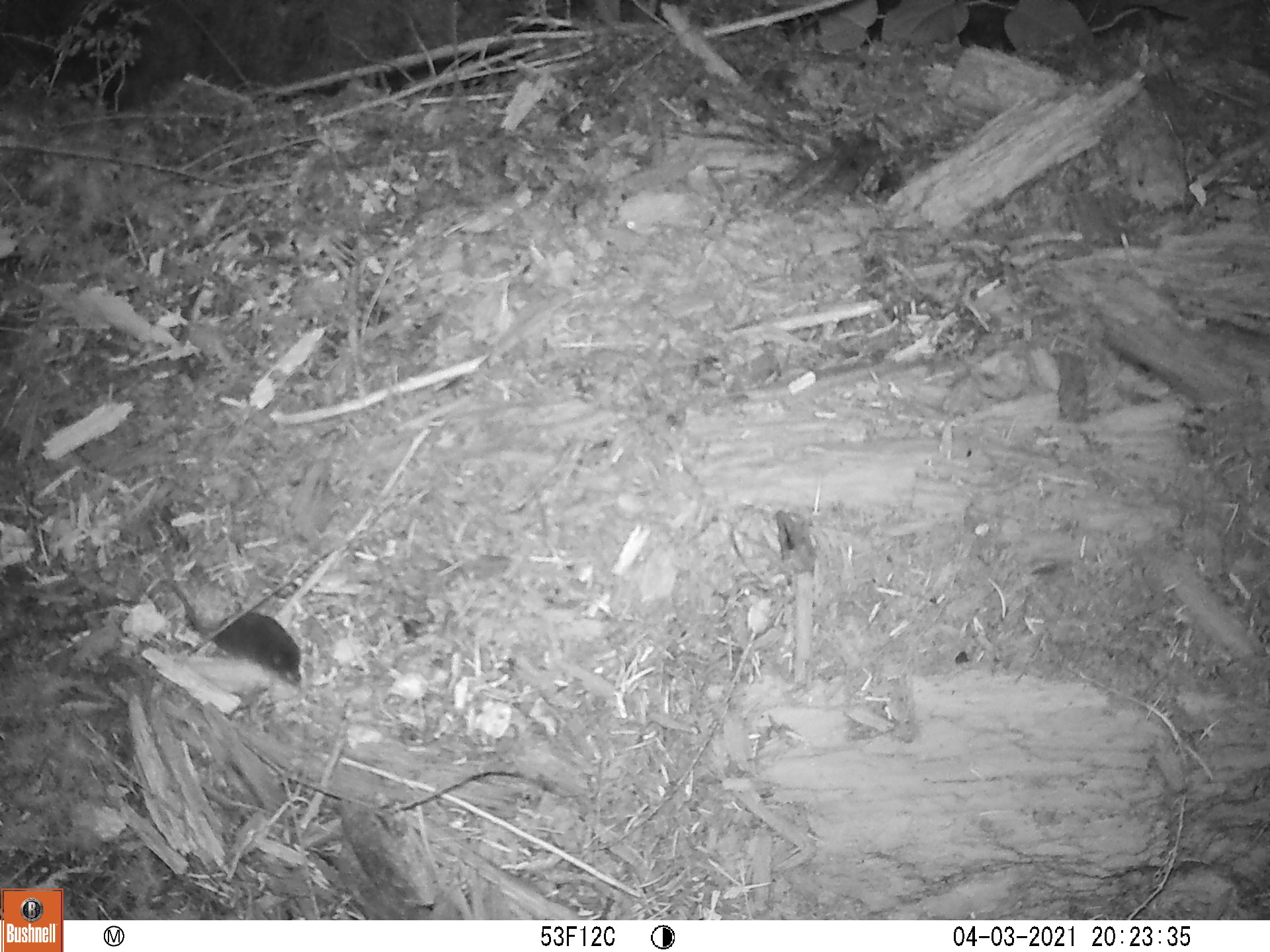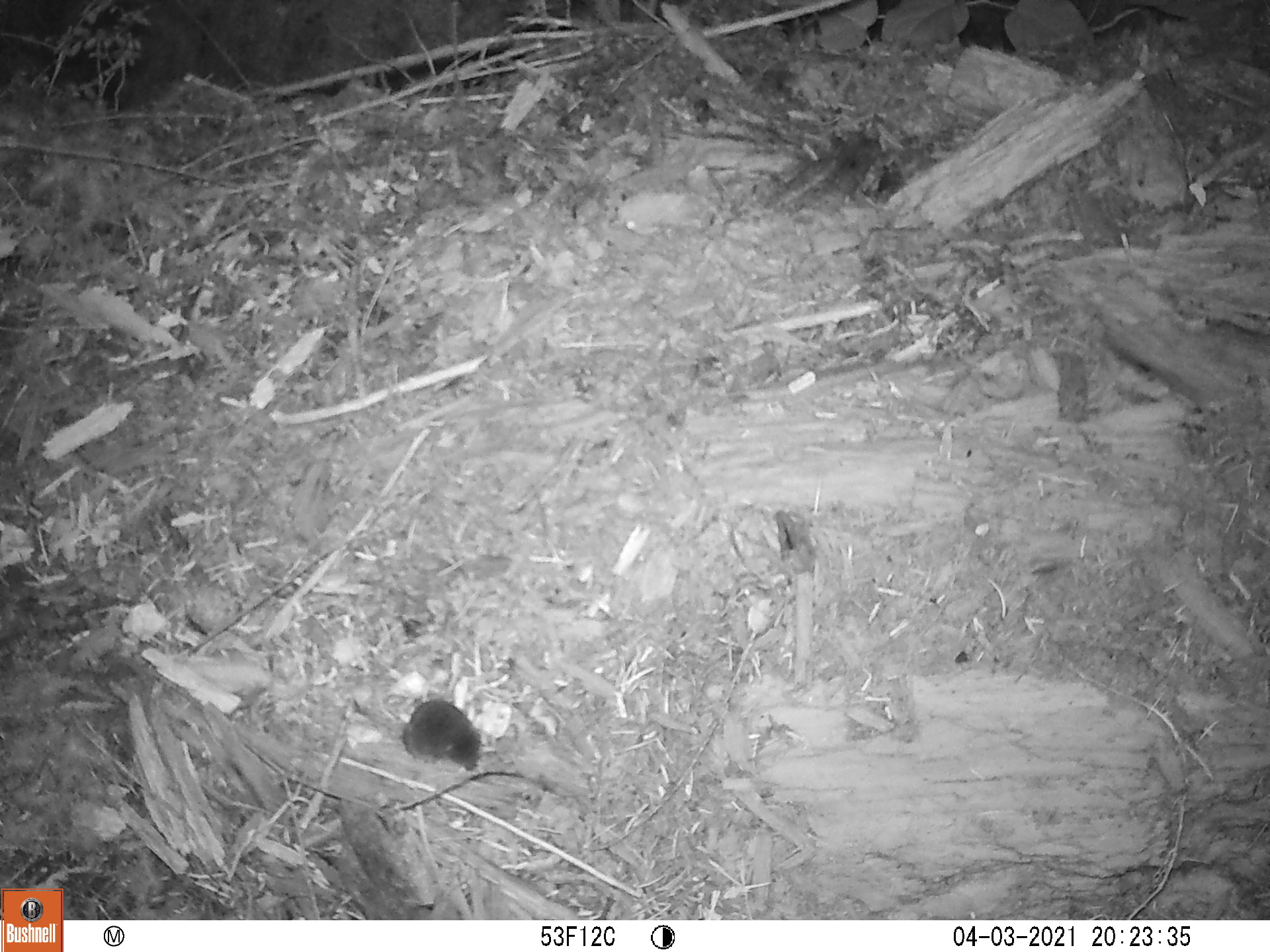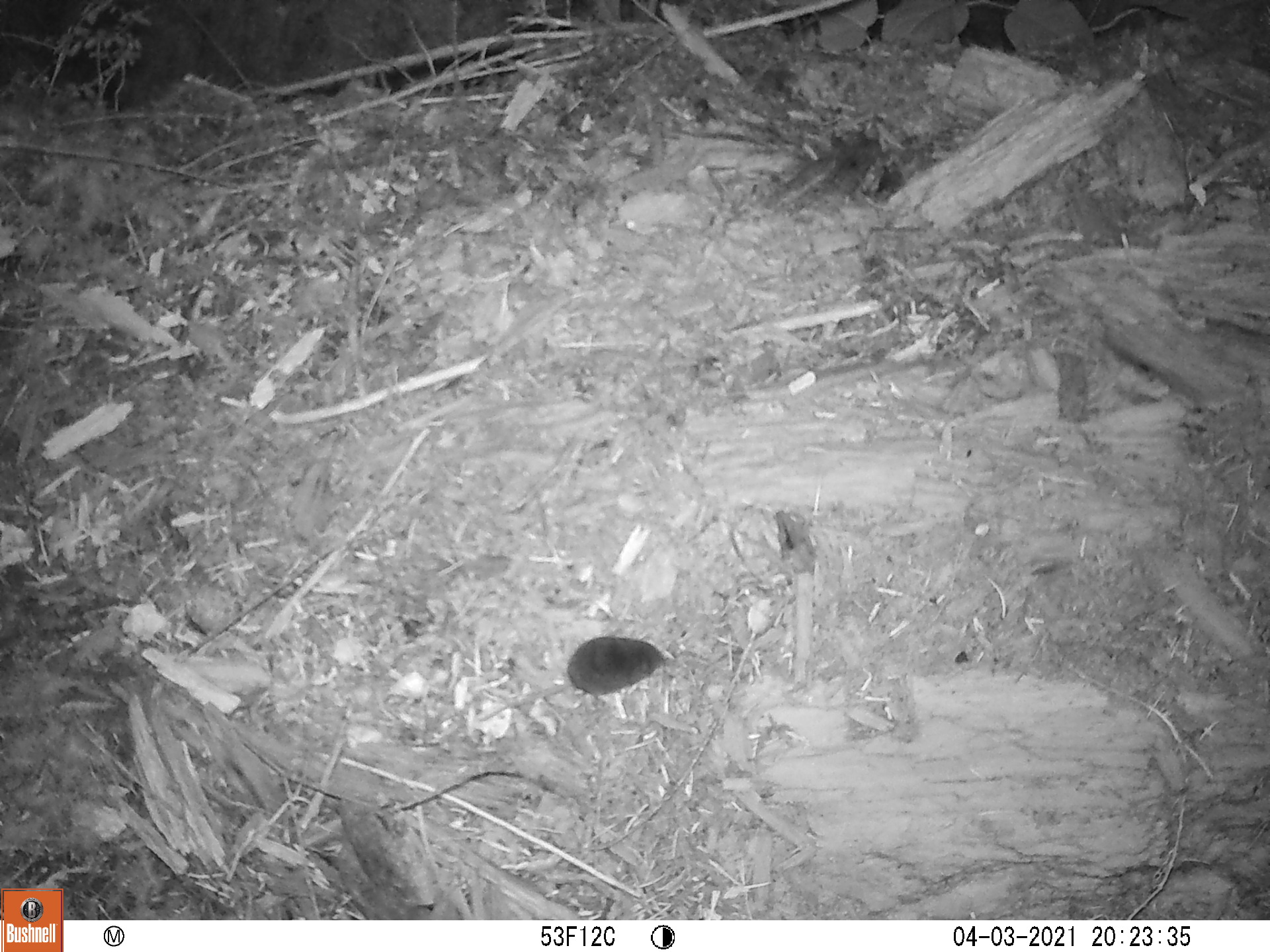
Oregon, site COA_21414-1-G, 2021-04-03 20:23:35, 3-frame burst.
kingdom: Animalia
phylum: Chordata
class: Mammalia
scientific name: Mammalia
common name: small mammal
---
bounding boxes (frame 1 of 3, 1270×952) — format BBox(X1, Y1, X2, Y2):
small mammal: BBox(139, 544, 333, 718)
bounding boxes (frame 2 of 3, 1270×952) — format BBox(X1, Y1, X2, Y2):
small mammal: BBox(319, 638, 496, 778)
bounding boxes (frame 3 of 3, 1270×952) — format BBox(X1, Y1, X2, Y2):
small mammal: BBox(444, 607, 700, 740)